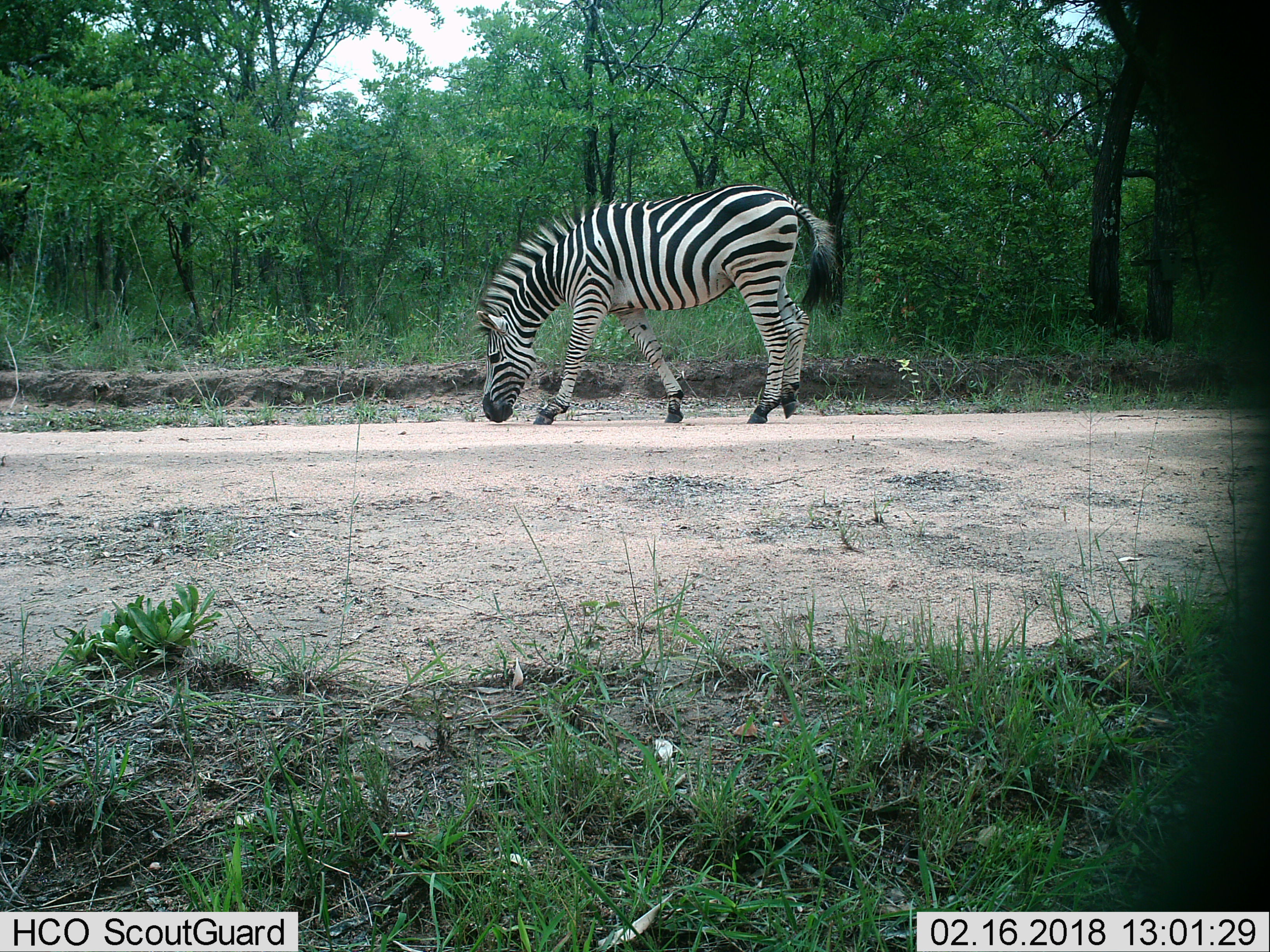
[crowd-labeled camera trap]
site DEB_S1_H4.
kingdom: Animalia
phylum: Chordata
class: Mammalia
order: Perissodactyla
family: Equidae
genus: Equus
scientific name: Equus quagga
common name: plains zebra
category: zebraplains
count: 1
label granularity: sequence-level